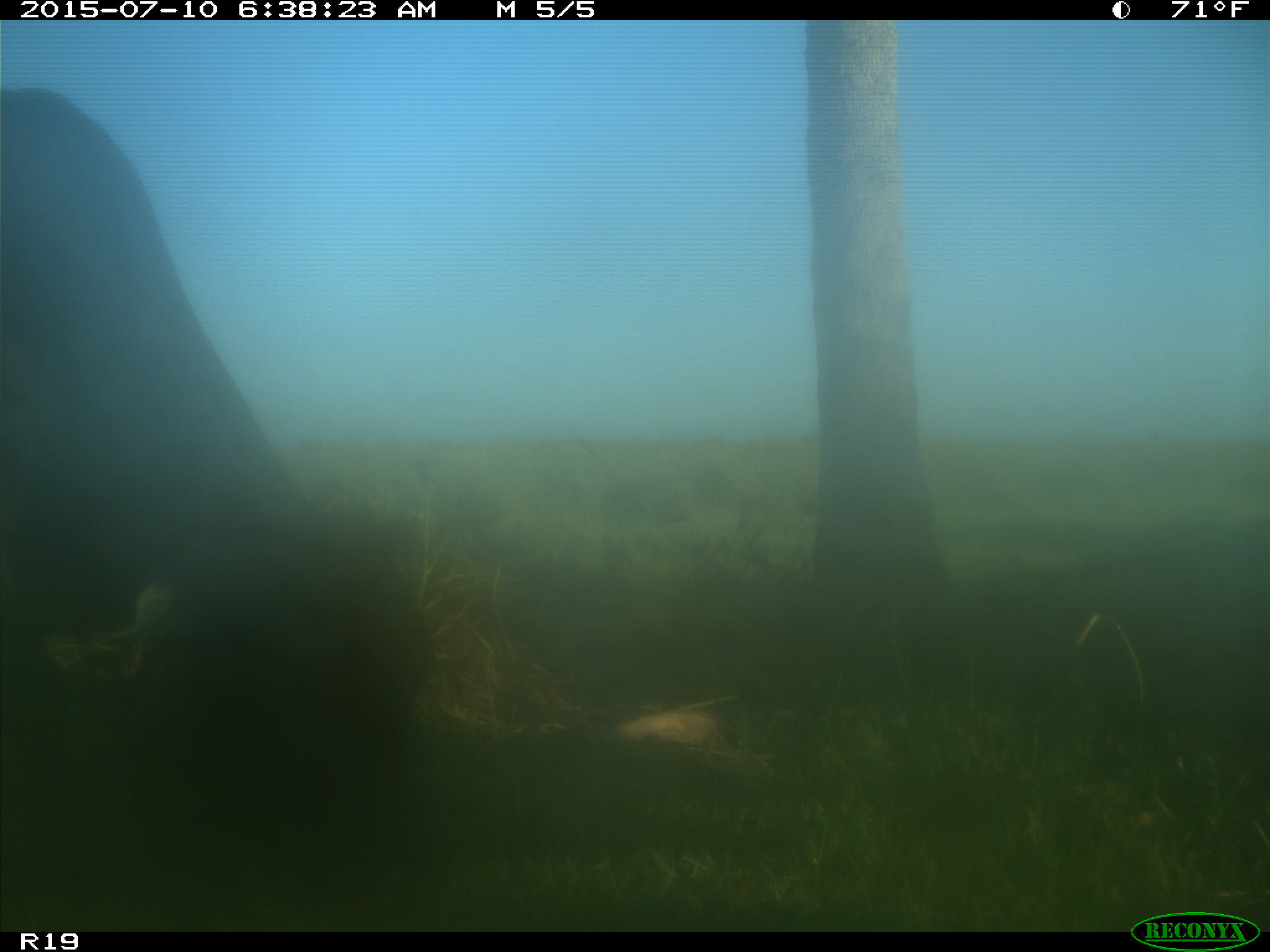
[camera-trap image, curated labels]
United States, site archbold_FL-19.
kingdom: Animalia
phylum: Chordata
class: Mammalia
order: Artiodactyla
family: Bovidae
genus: Bos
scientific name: Bos taurus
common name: domestic cow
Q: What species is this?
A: Bos taurus (domestic cow).